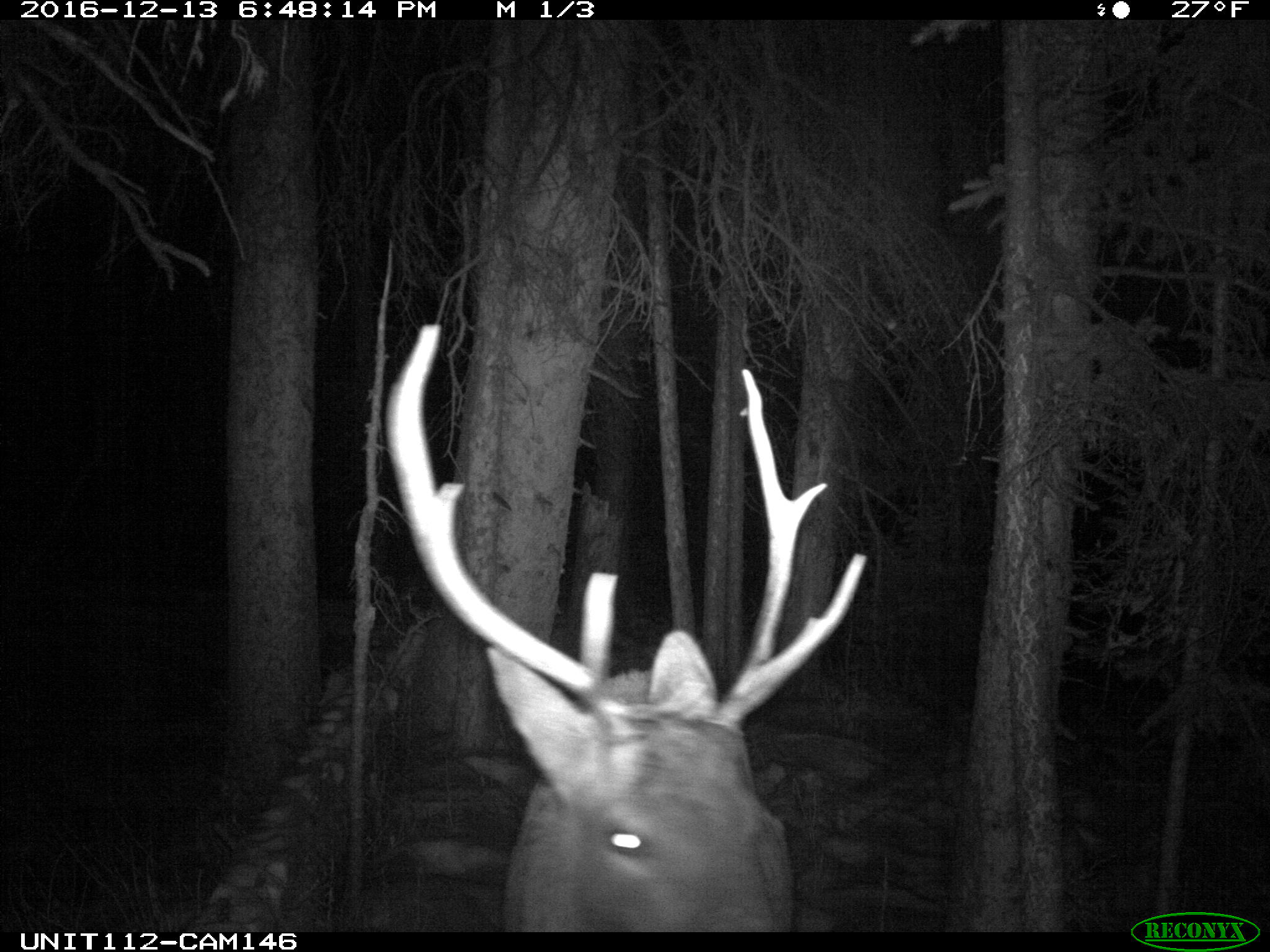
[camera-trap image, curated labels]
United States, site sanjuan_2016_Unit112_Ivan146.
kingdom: Animalia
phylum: Chordata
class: Mammalia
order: Artiodactyla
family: Cervidae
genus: Cervus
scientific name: Cervus elaphus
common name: red deer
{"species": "Cervus elaphus (red deer)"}